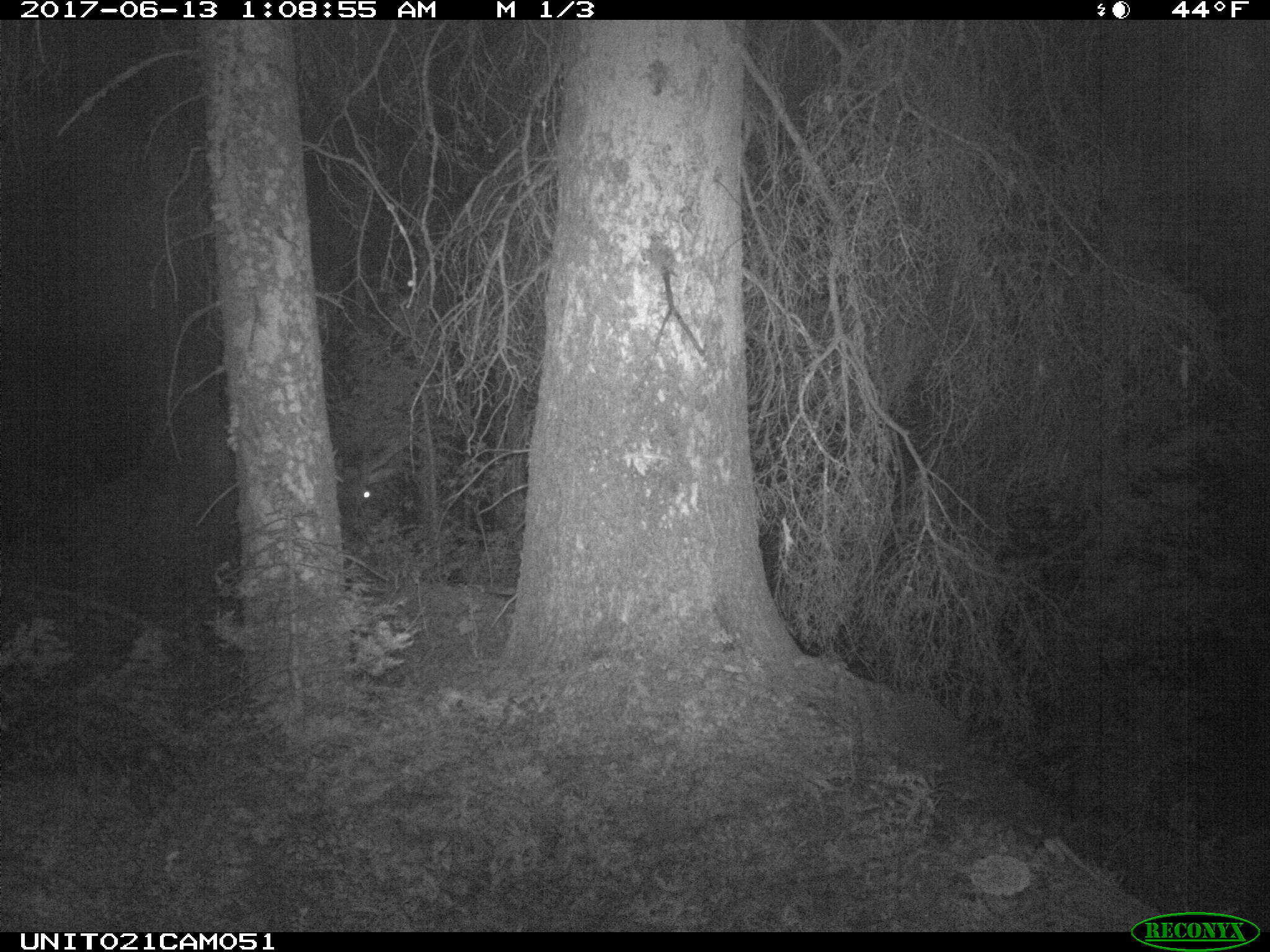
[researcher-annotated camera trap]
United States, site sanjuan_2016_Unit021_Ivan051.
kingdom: Animalia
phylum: Chordata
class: Mammalia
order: Artiodactyla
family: Cervidae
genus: Cervus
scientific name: Cervus elaphus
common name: red deer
Cervus elaphus (red deer).